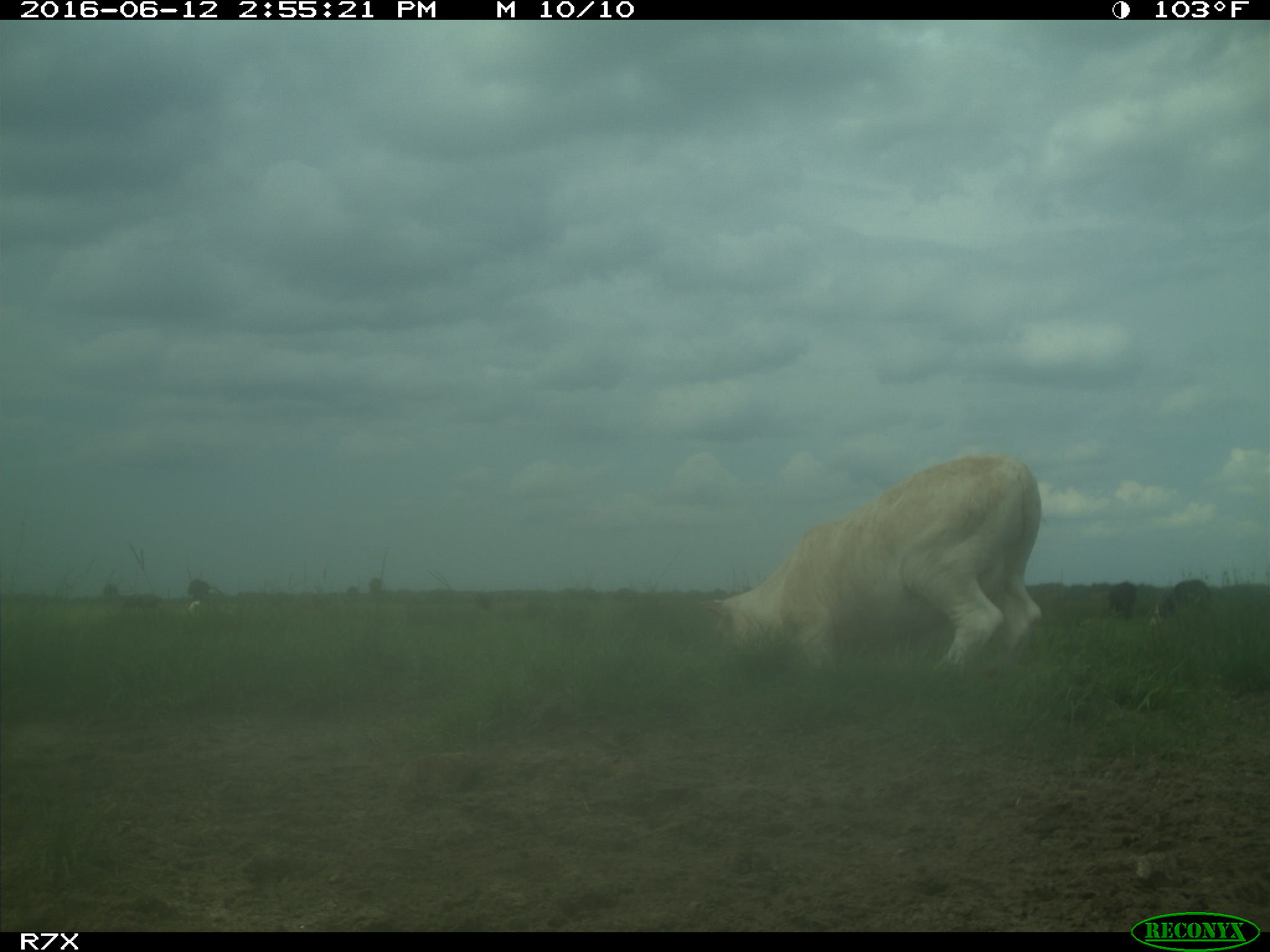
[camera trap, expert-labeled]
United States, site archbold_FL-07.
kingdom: Animalia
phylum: Chordata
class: Mammalia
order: Artiodactyla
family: Bovidae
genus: Bos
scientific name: Bos taurus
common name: domestic cow